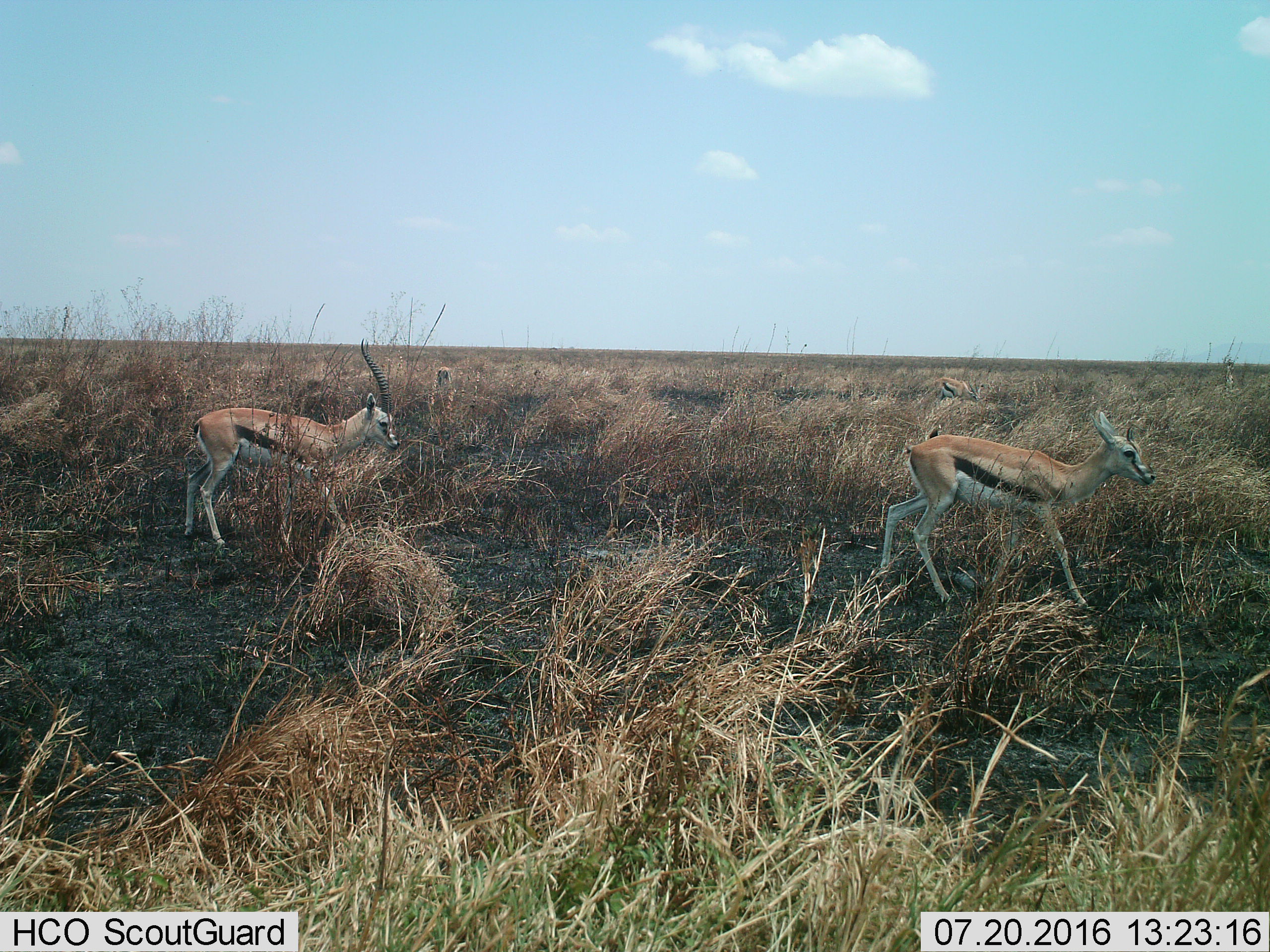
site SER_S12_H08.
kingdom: Animalia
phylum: Chordata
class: Mammalia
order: Artiodactyla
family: Bovidae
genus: Eudorcas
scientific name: Eudorcas thomsonii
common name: thomson's gazelle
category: gazellethomsons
Gazellethomsons (thomson's gazelle) (Eudorcas thomsonii), count 3. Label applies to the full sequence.